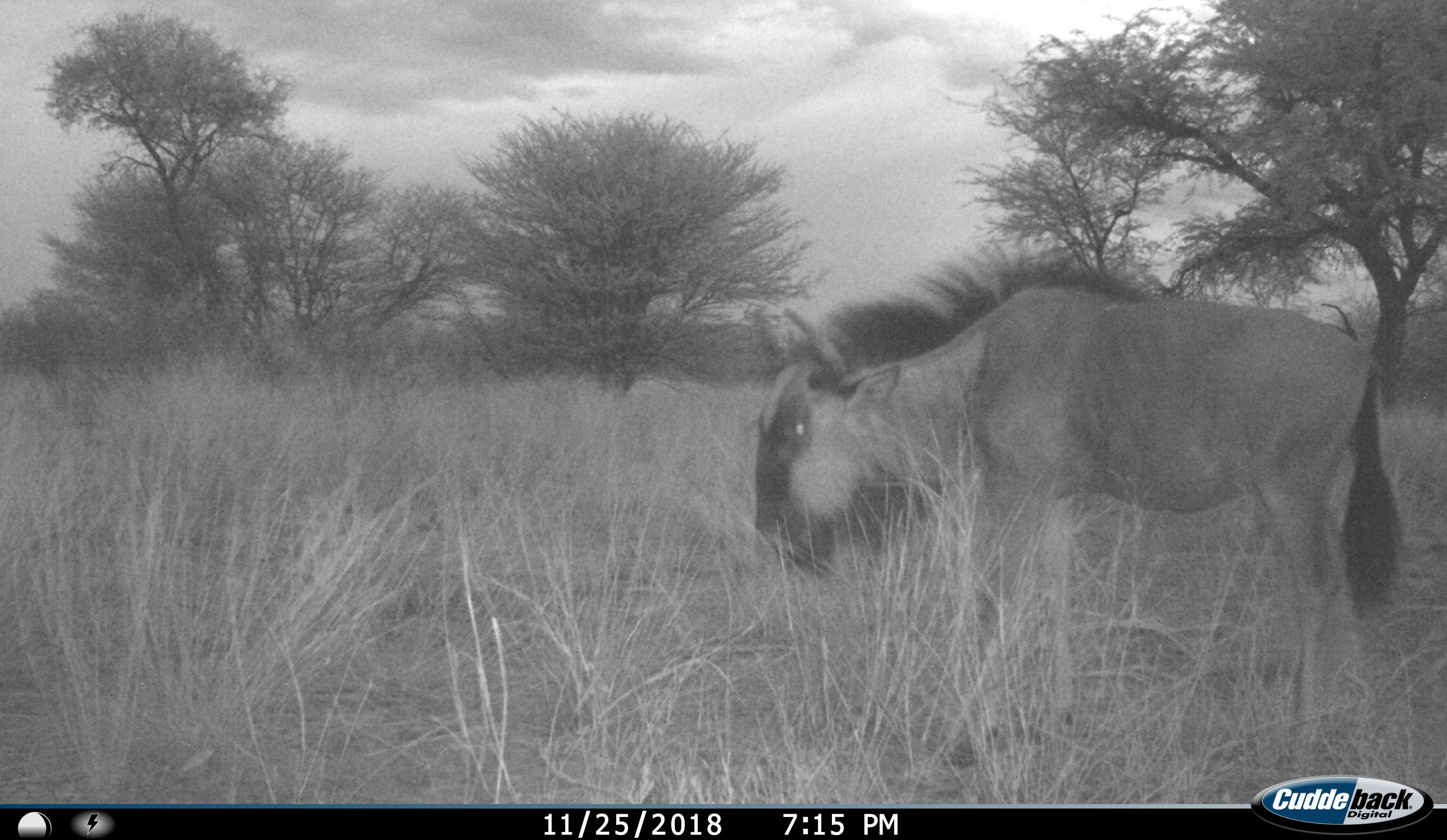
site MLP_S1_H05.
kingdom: Animalia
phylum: Chordata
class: Mammalia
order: Artiodactyla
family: Bovidae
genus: Connochaetes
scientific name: Connochaetes taurinus taurinus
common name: blue wildebeest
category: wildebeestblue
Wildebeestblue (blue wildebeest) (Connochaetes taurinus taurinus), count 1. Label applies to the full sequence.